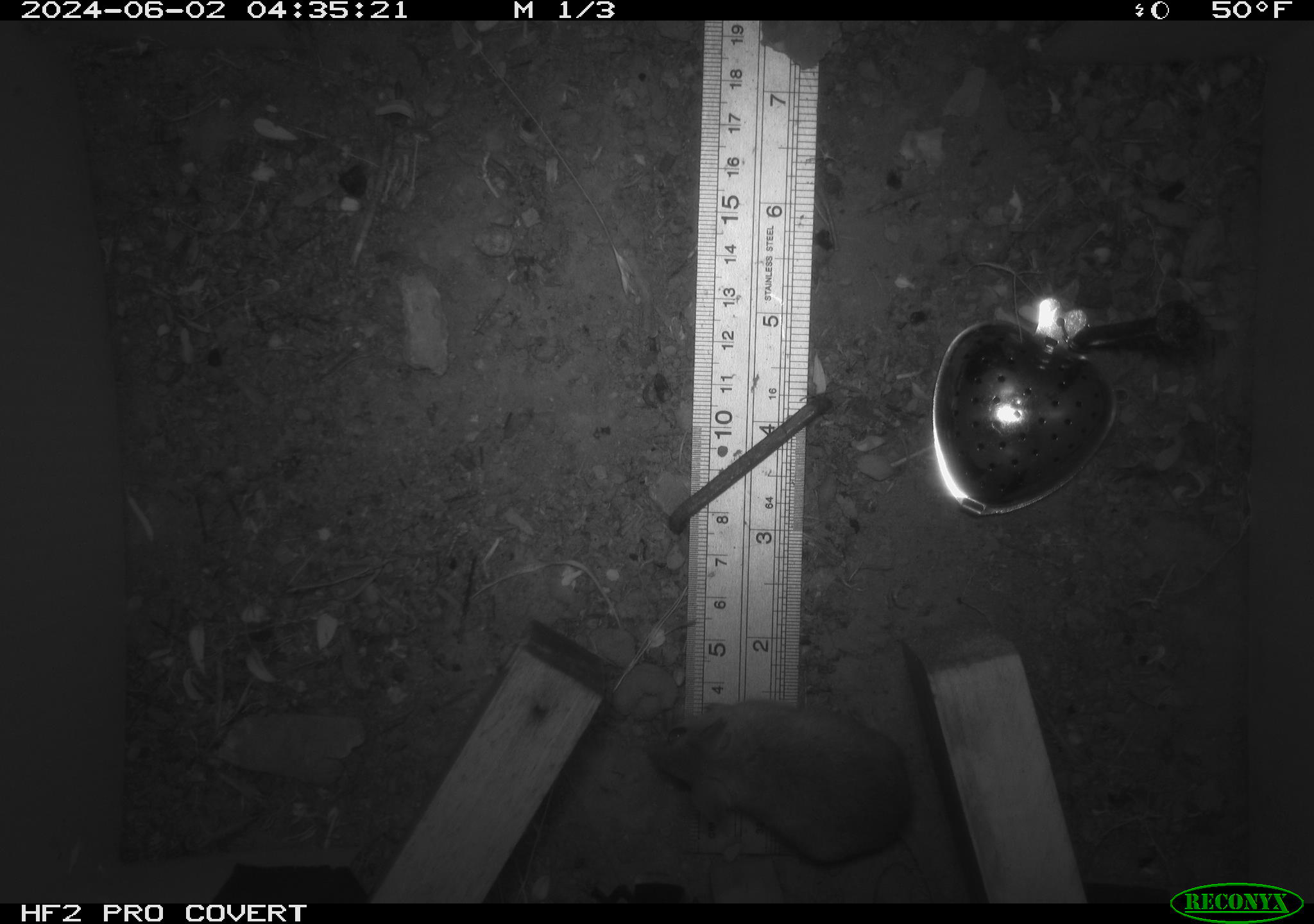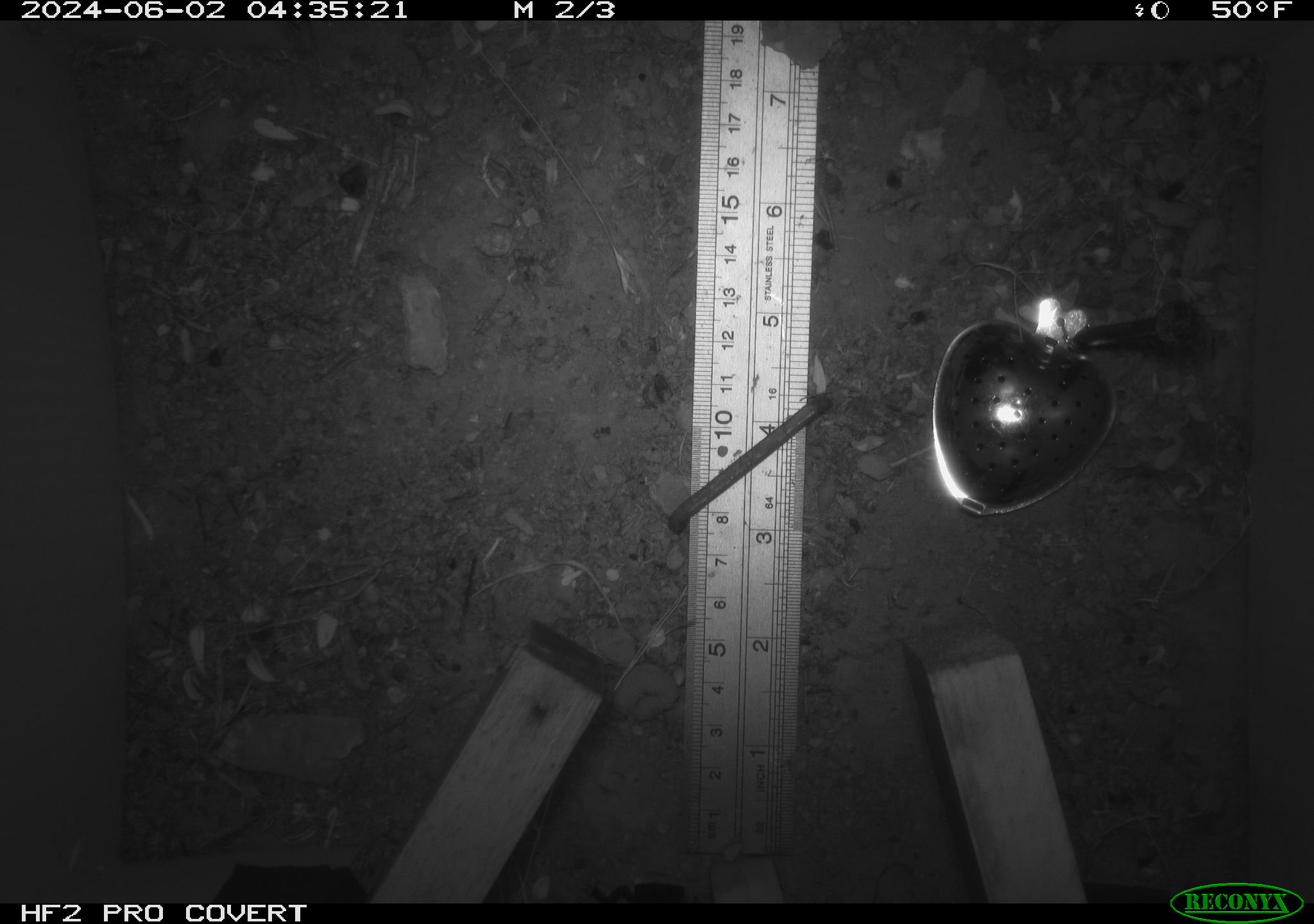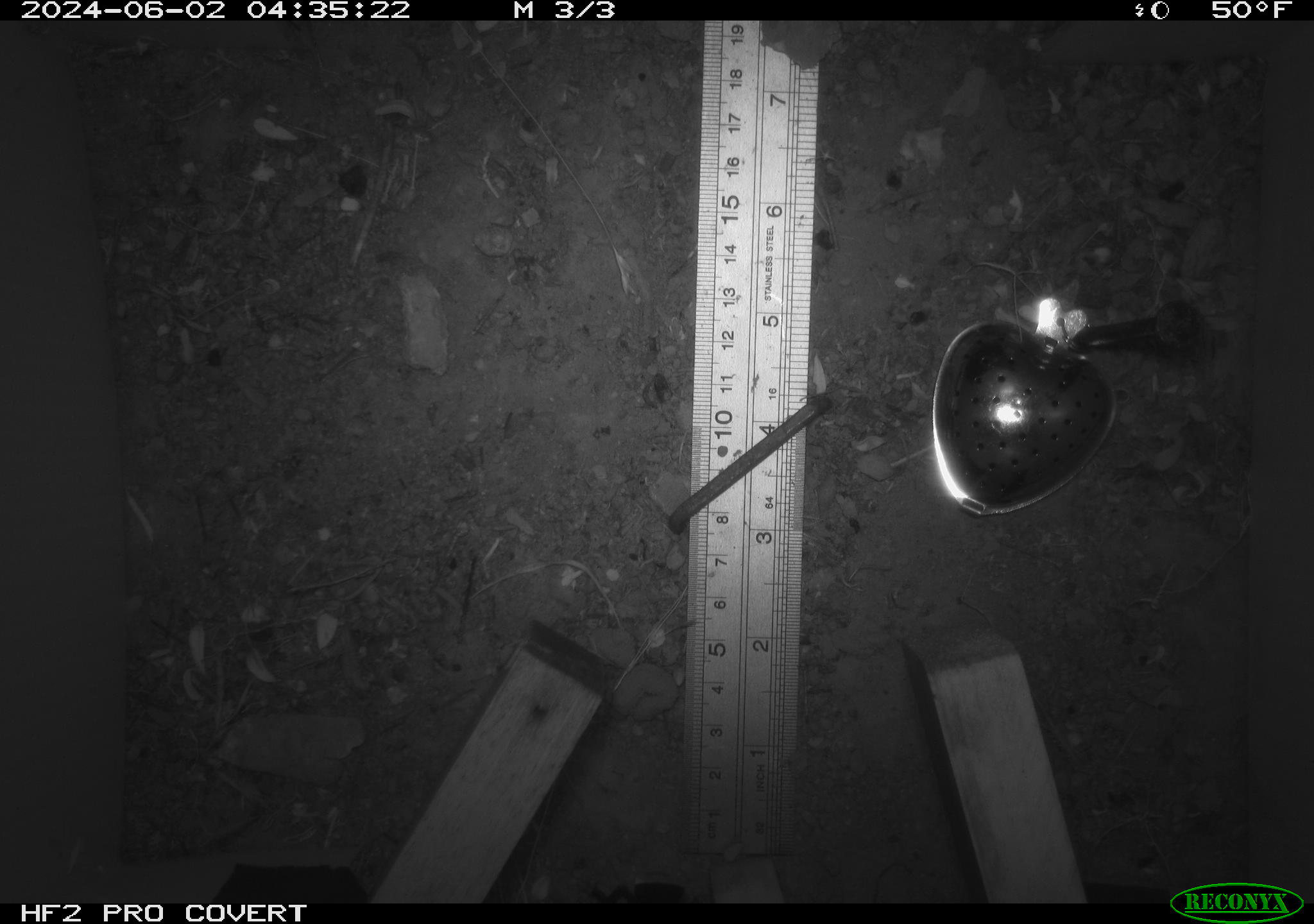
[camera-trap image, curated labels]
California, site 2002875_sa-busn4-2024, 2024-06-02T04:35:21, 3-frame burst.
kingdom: Animalia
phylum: Chordata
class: Mammalia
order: Rodentia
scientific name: Rodentia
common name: rodent